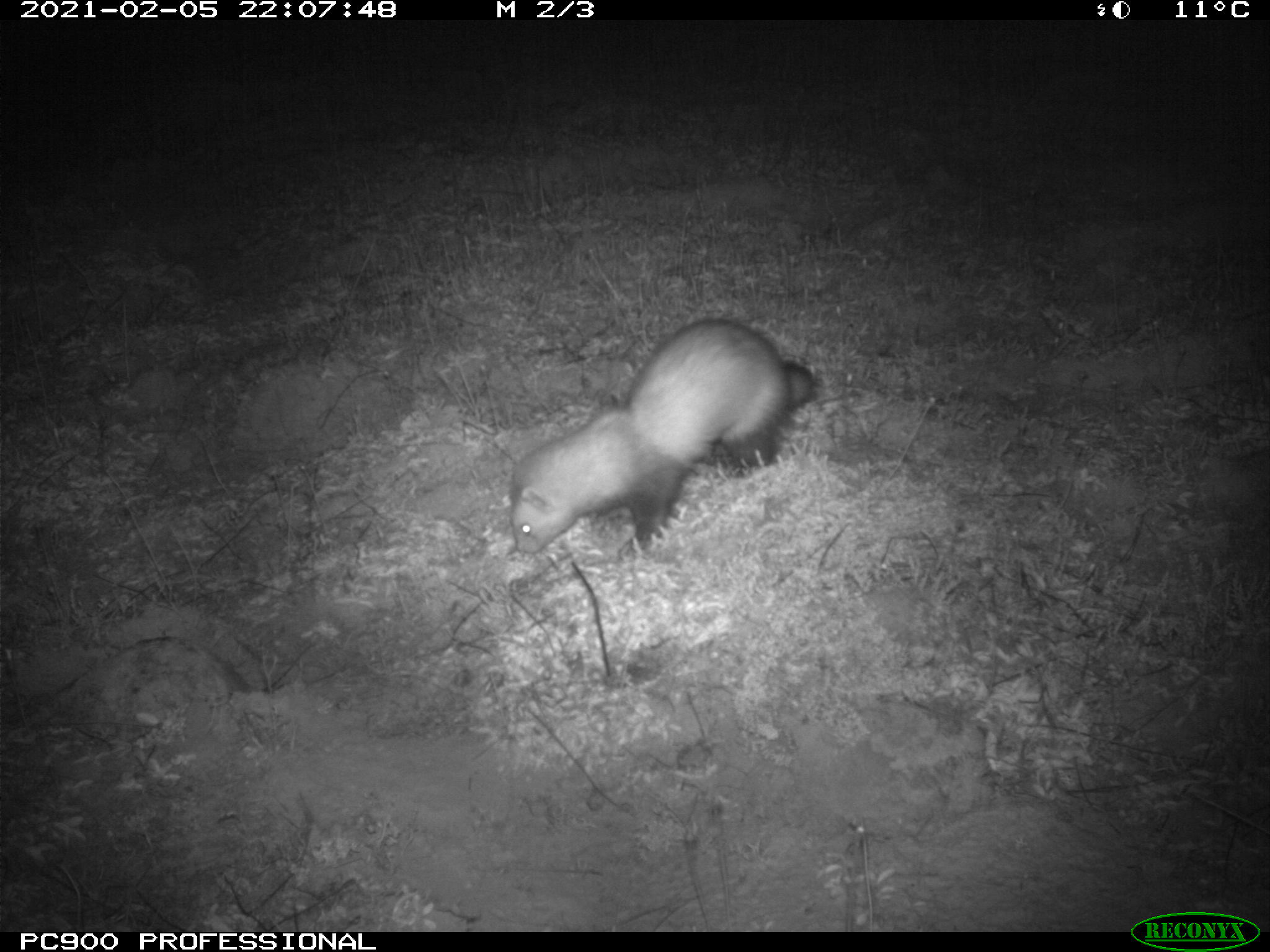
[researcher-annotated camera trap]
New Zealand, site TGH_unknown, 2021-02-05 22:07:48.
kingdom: Animalia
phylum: Chordata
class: Mammalia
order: Carnivora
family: Mustelidae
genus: Mustela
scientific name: Mustela furo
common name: ferret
Ferret (Mustela furo).